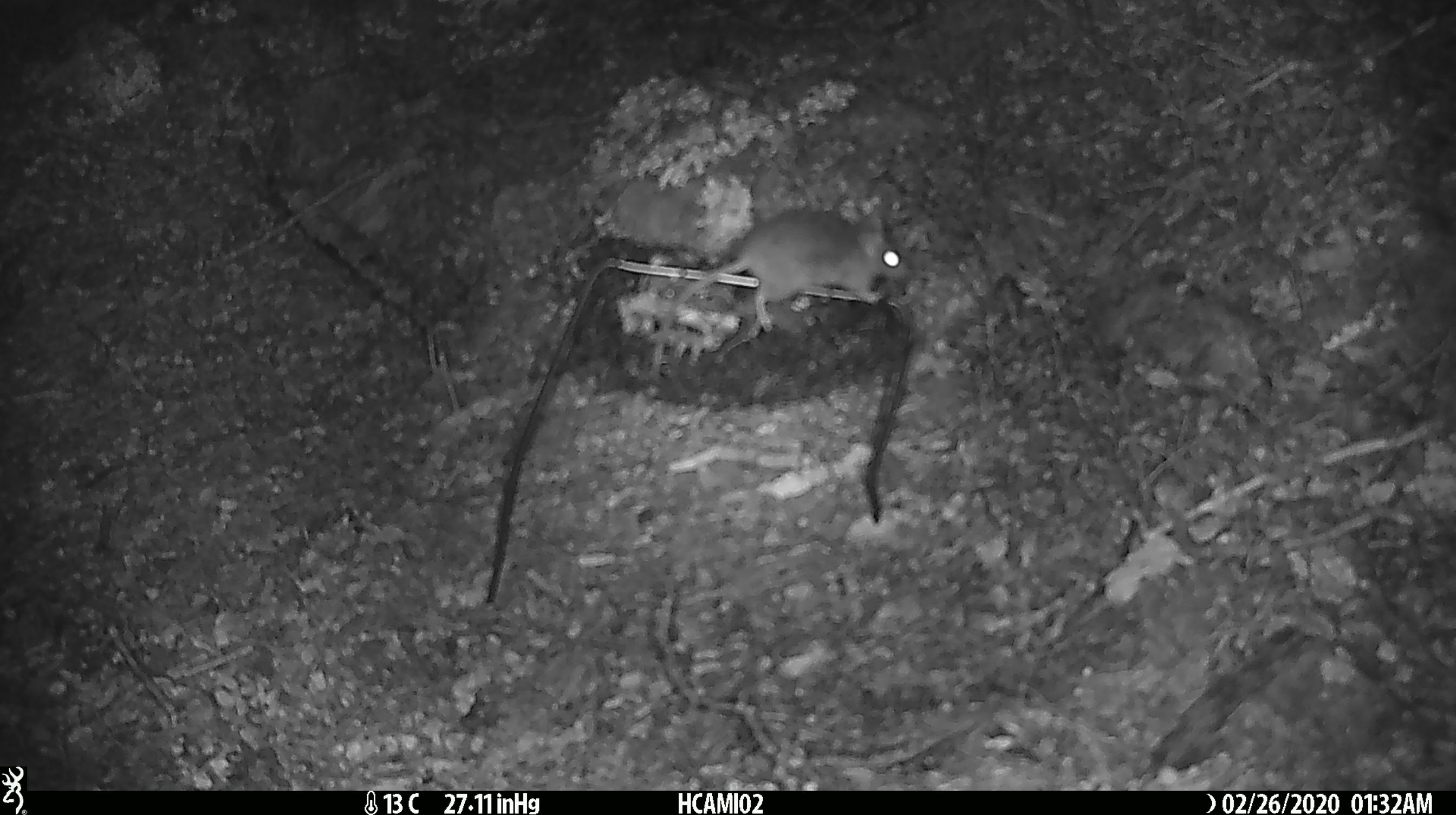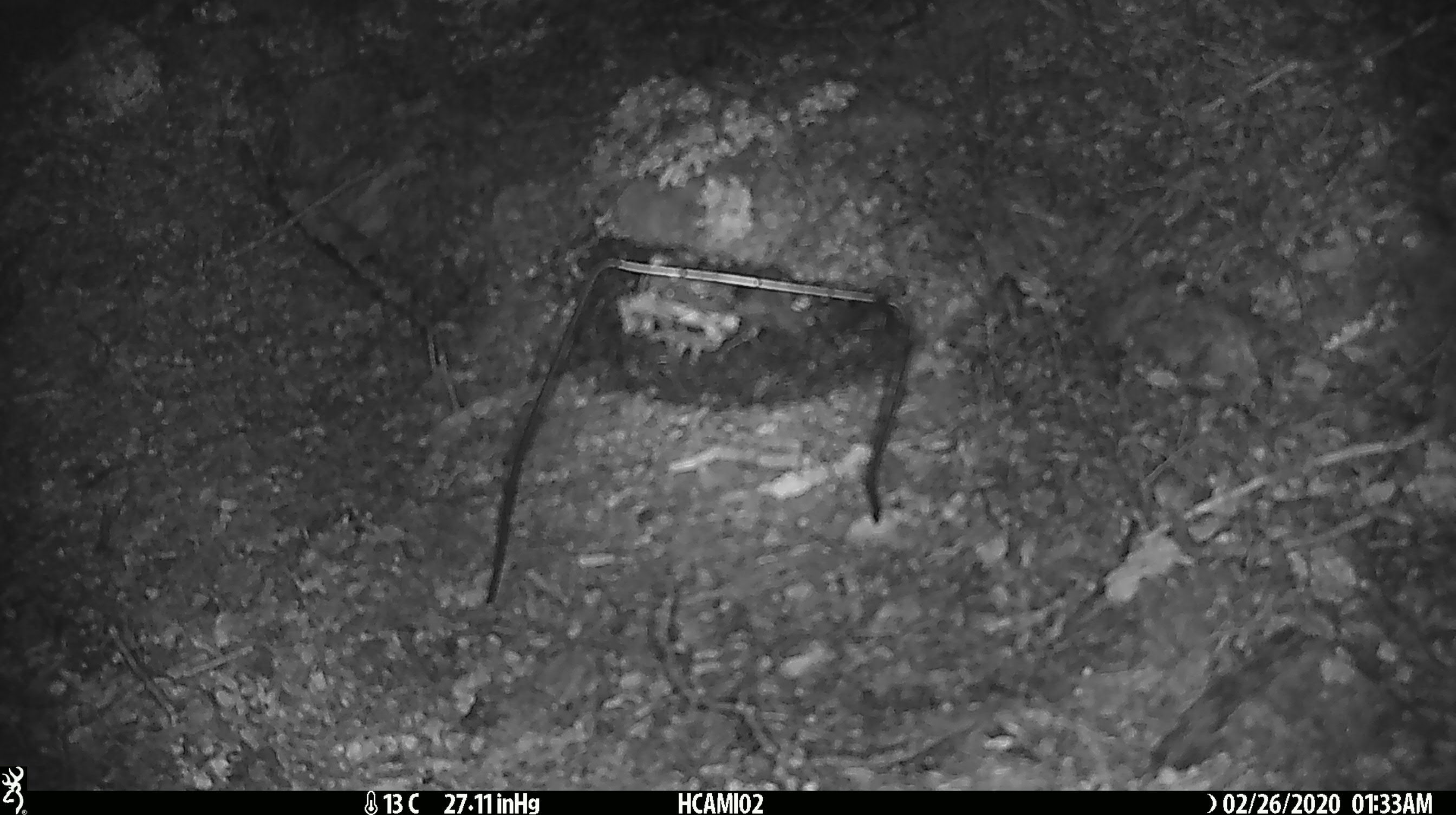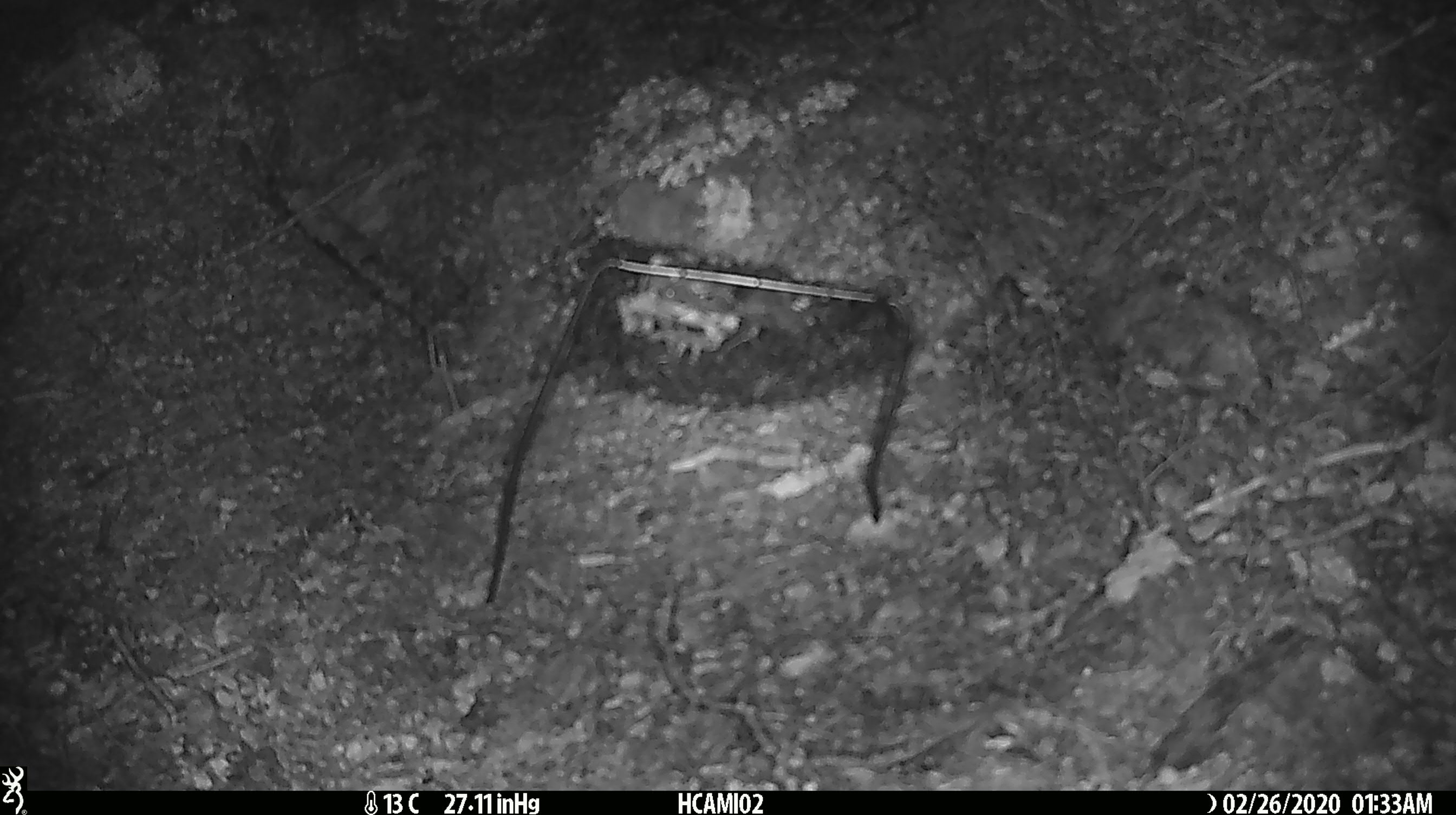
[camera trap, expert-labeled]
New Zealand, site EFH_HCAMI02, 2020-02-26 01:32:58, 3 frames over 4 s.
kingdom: Animalia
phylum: Chordata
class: Mammalia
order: Rodentia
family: Muridae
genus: Mus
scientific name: Mus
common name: mouse